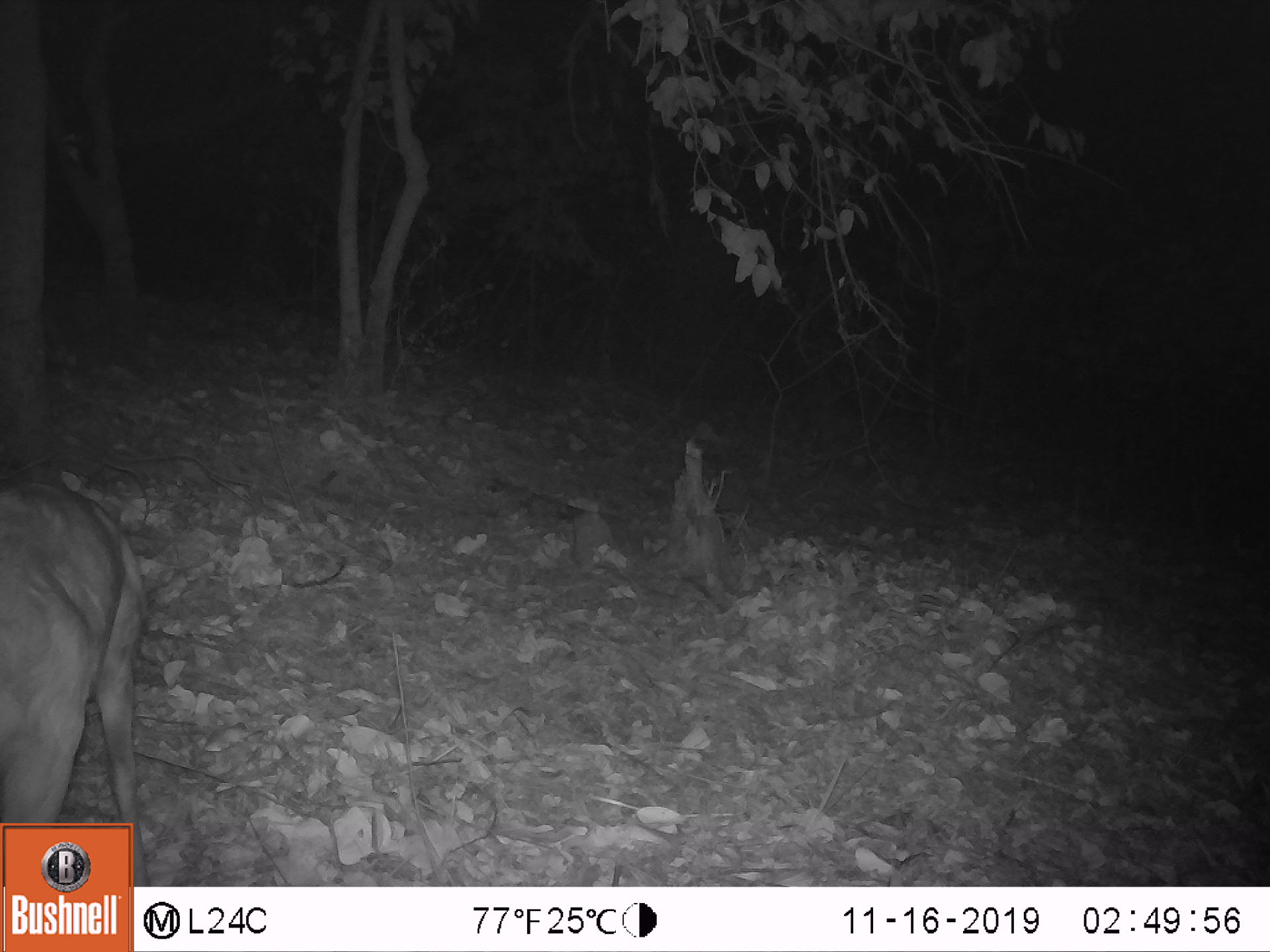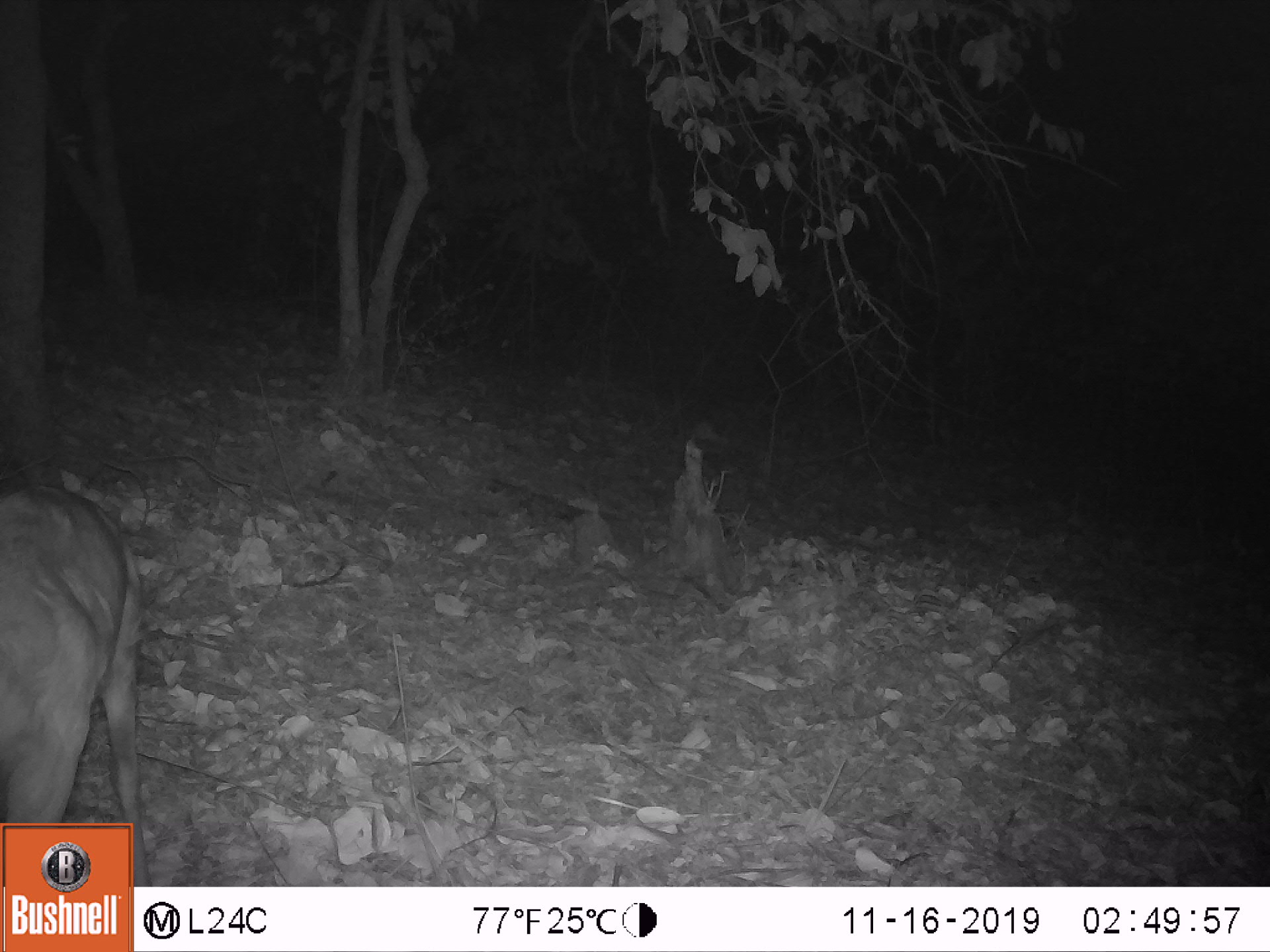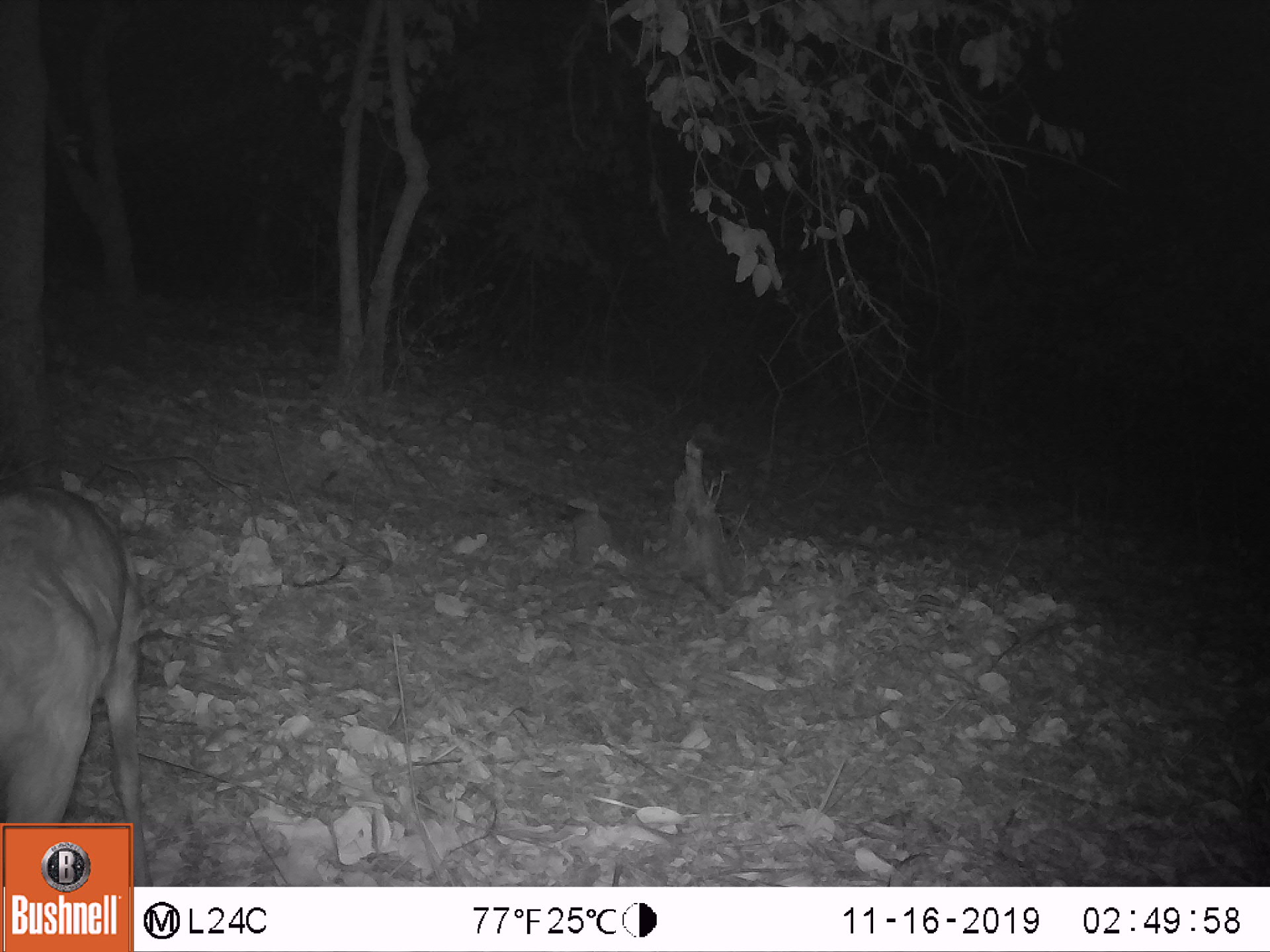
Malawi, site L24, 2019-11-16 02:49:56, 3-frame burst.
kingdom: Animalia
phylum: Chordata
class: Mammalia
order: Artiodactyla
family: Bovidae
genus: Tragelaphus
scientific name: Tragelaphus sylvaticus sylvaticus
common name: cape bushbuck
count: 1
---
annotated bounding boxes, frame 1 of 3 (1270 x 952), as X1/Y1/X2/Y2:
cape bushbuck: 0/476/152/822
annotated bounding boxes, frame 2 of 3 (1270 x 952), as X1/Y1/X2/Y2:
cape bushbuck: 0/483/151/821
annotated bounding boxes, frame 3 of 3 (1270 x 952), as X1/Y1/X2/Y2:
cape bushbuck: 0/480/149/821